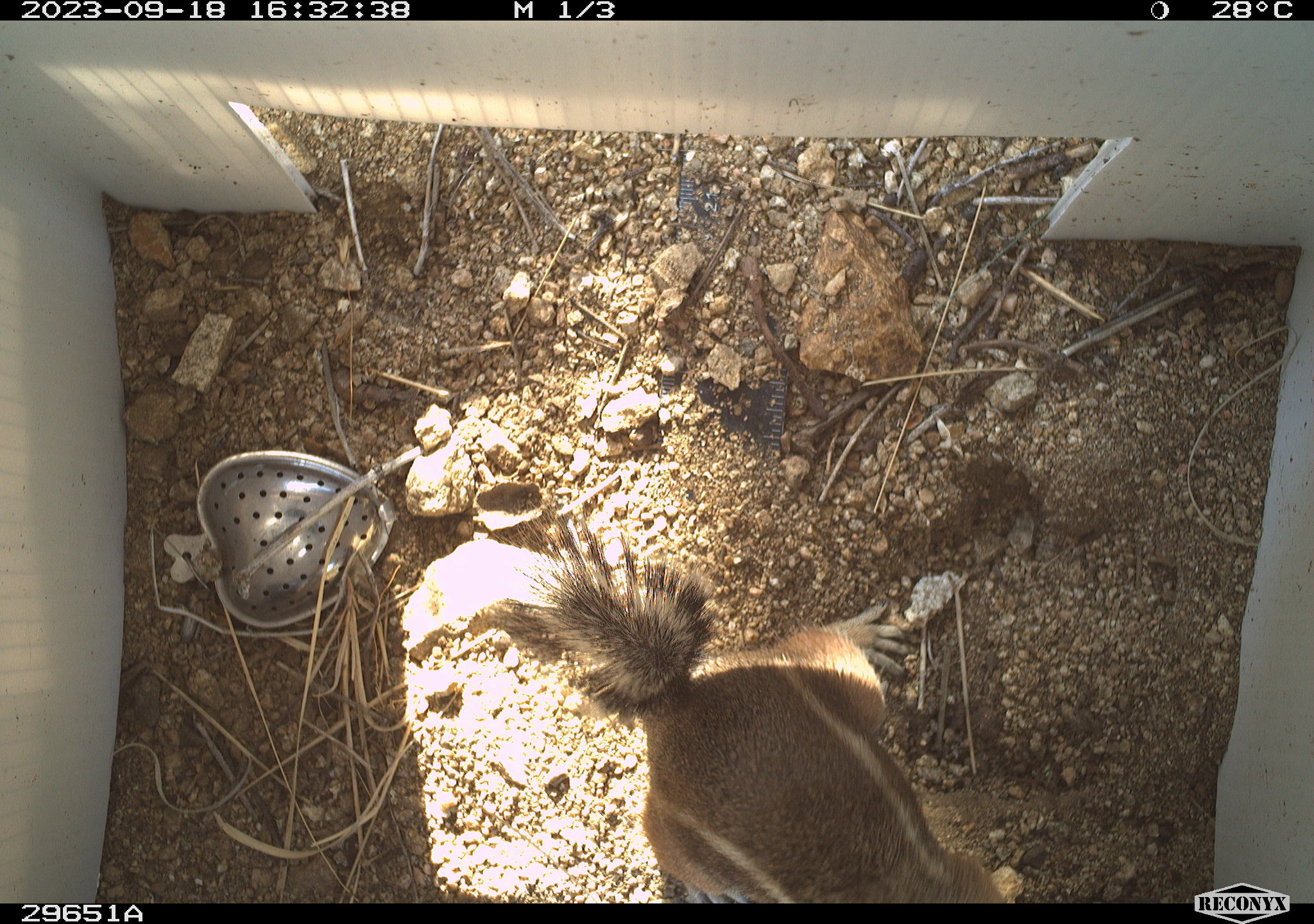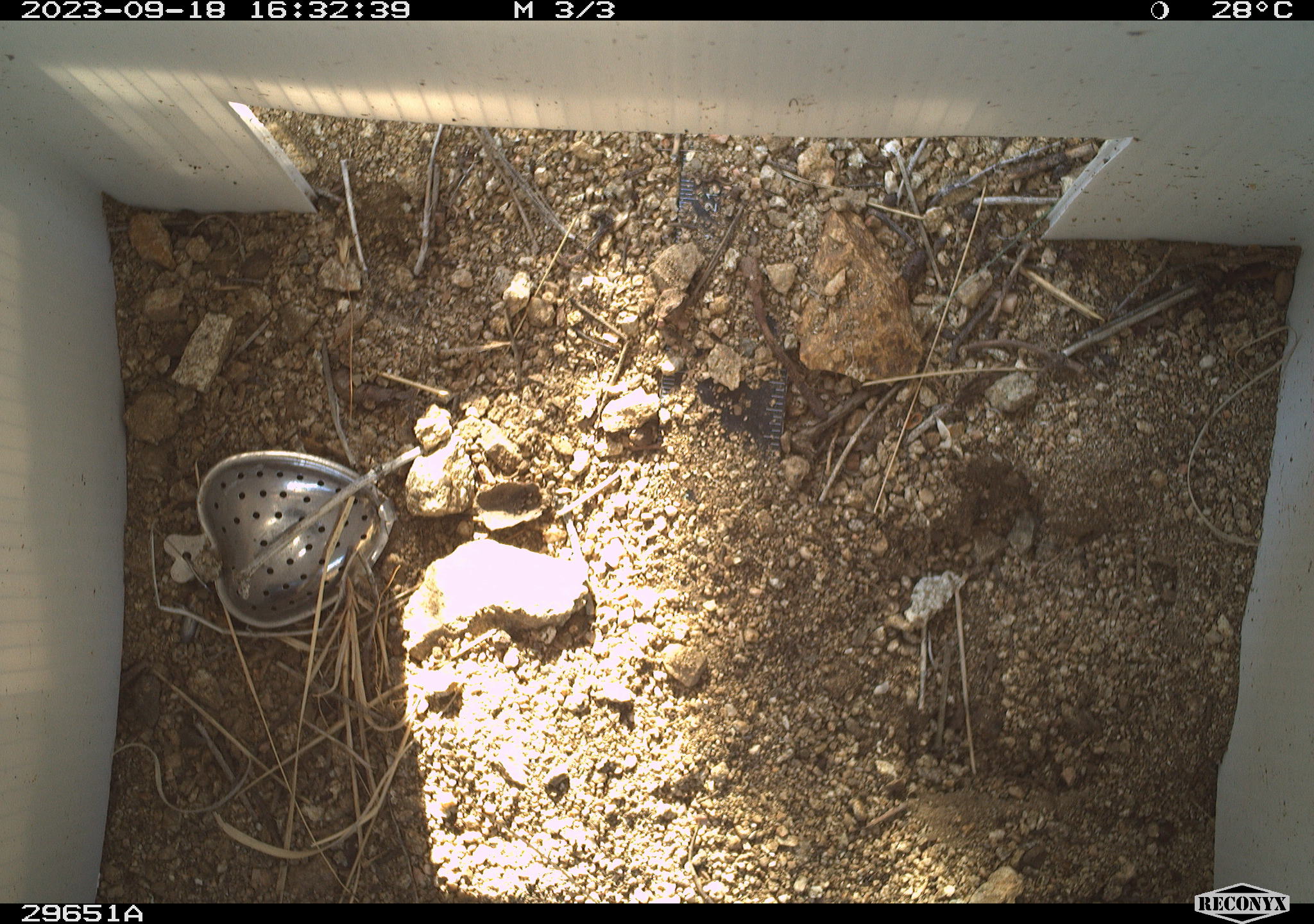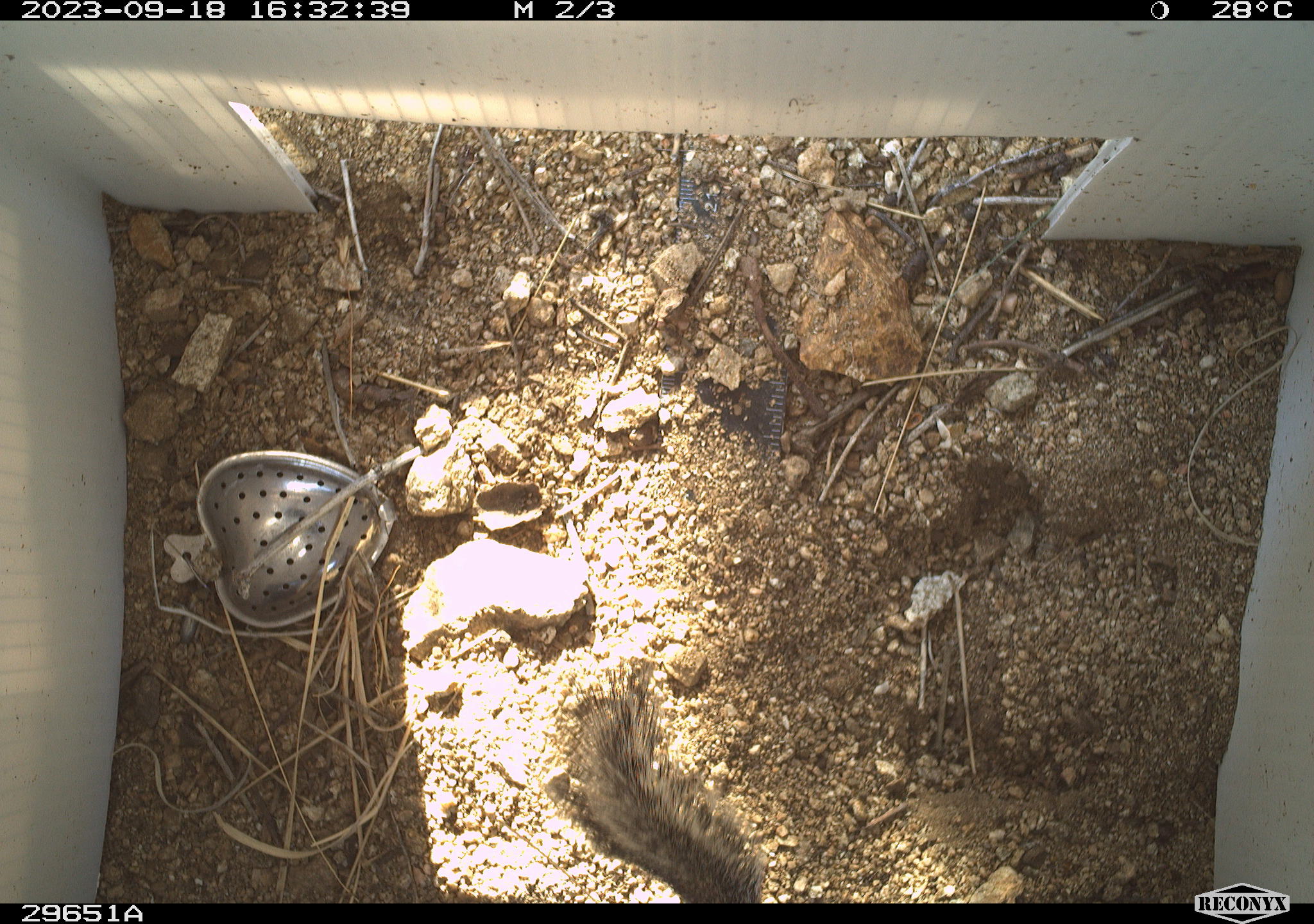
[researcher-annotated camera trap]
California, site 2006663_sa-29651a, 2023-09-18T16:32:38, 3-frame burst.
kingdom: Animalia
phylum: Chordata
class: Mammalia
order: Rodentia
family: Sciuridae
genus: Ammospermophilus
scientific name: Ammospermophilus leucurus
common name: white-tailed antelope squirrel